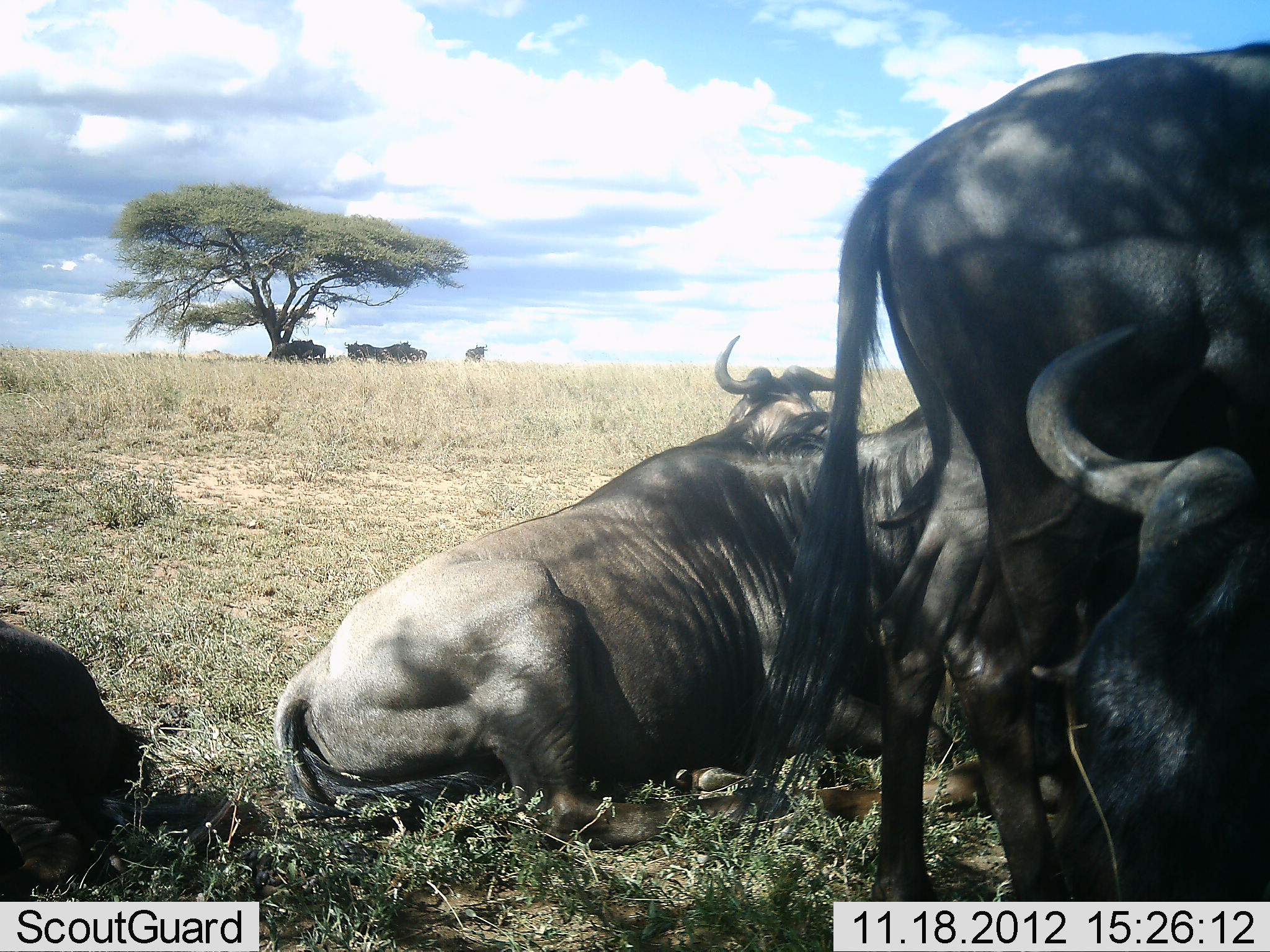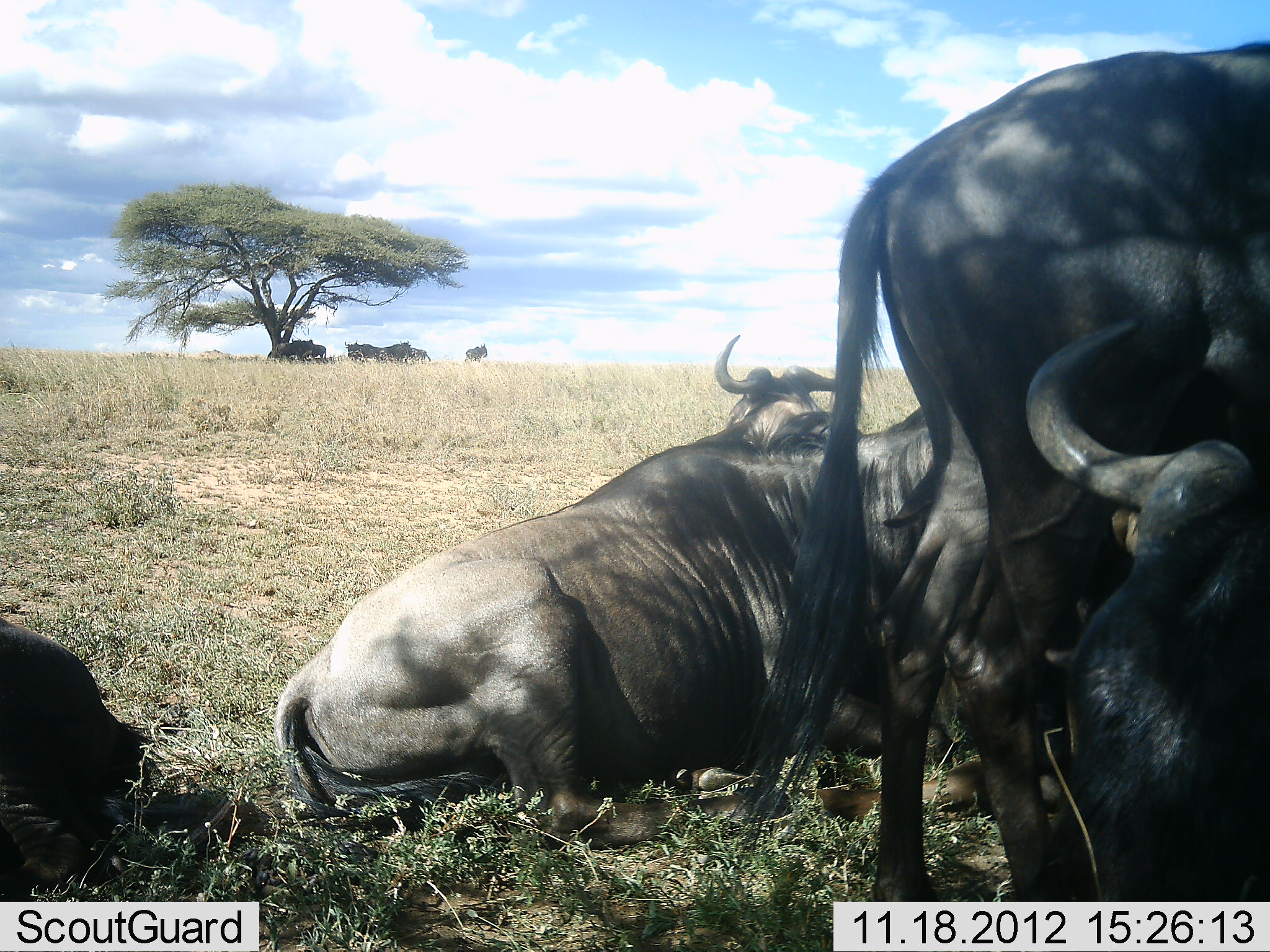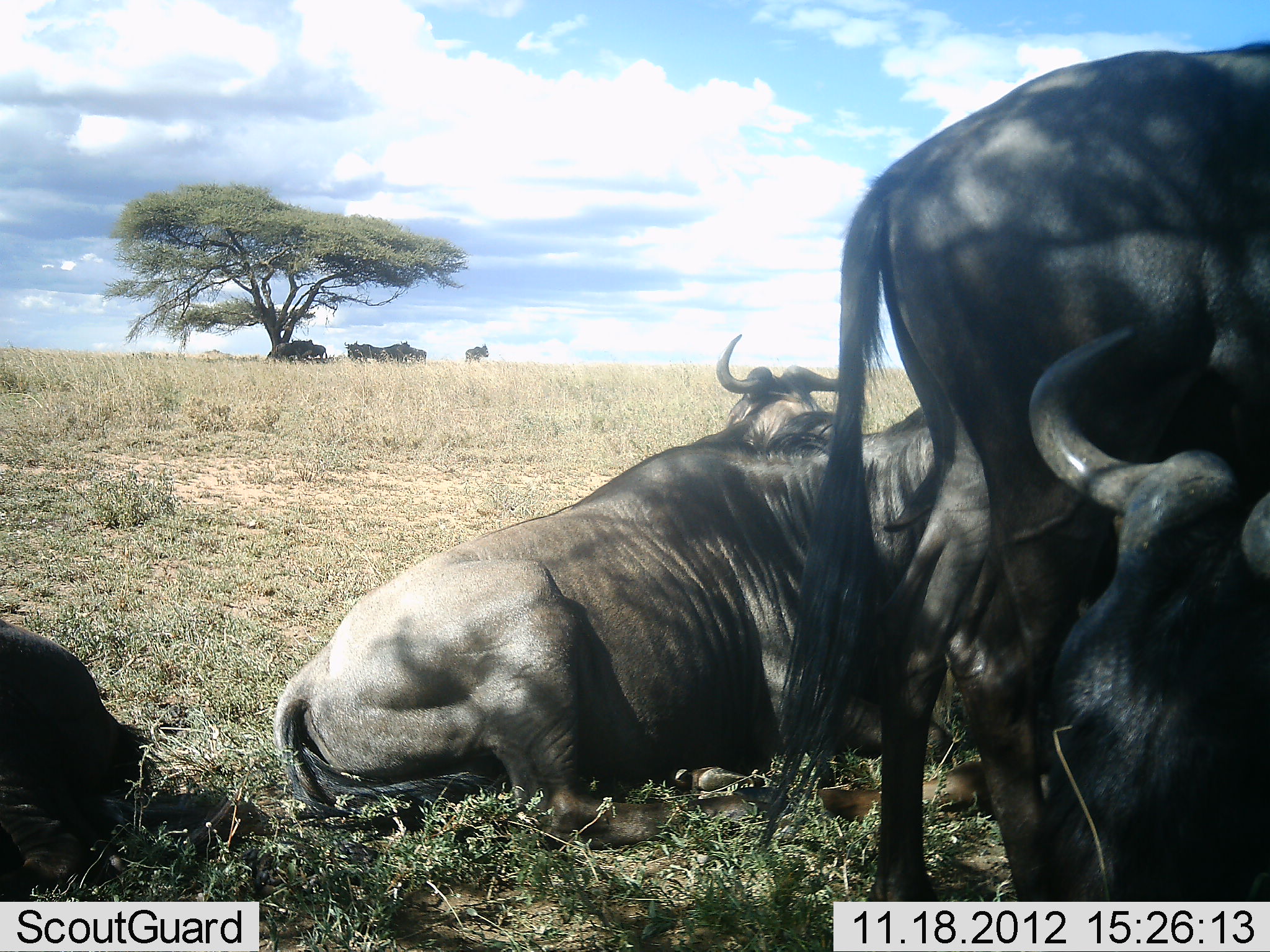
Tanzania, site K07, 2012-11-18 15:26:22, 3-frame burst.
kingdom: Animalia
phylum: Chordata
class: Mammalia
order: Artiodactyla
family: Bovidae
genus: Connochaetes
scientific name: Connochaetes taurinus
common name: blue wildebeest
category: wildebeest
Wildebeest (blue wildebeest) (Connochaetes taurinus), count 10. Behavior (volunteer vote fractions): standing 50%, resting 100%, moving 0%, interacting 20%. Young present (vote fraction): 0%. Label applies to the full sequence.